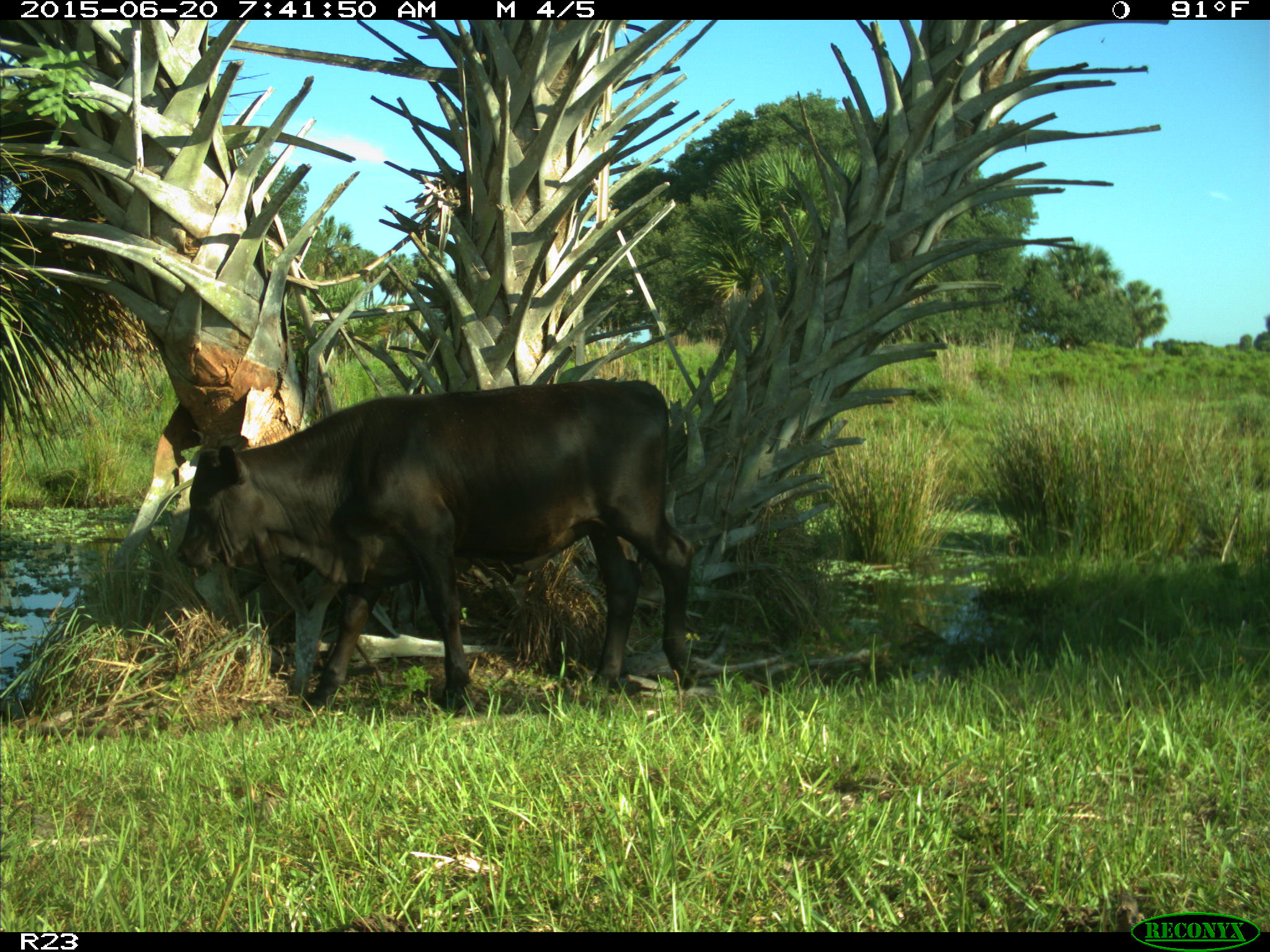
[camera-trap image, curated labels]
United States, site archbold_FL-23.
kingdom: Animalia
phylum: Chordata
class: Mammalia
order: Artiodactyla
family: Bovidae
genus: Bos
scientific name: Bos taurus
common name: domestic cow